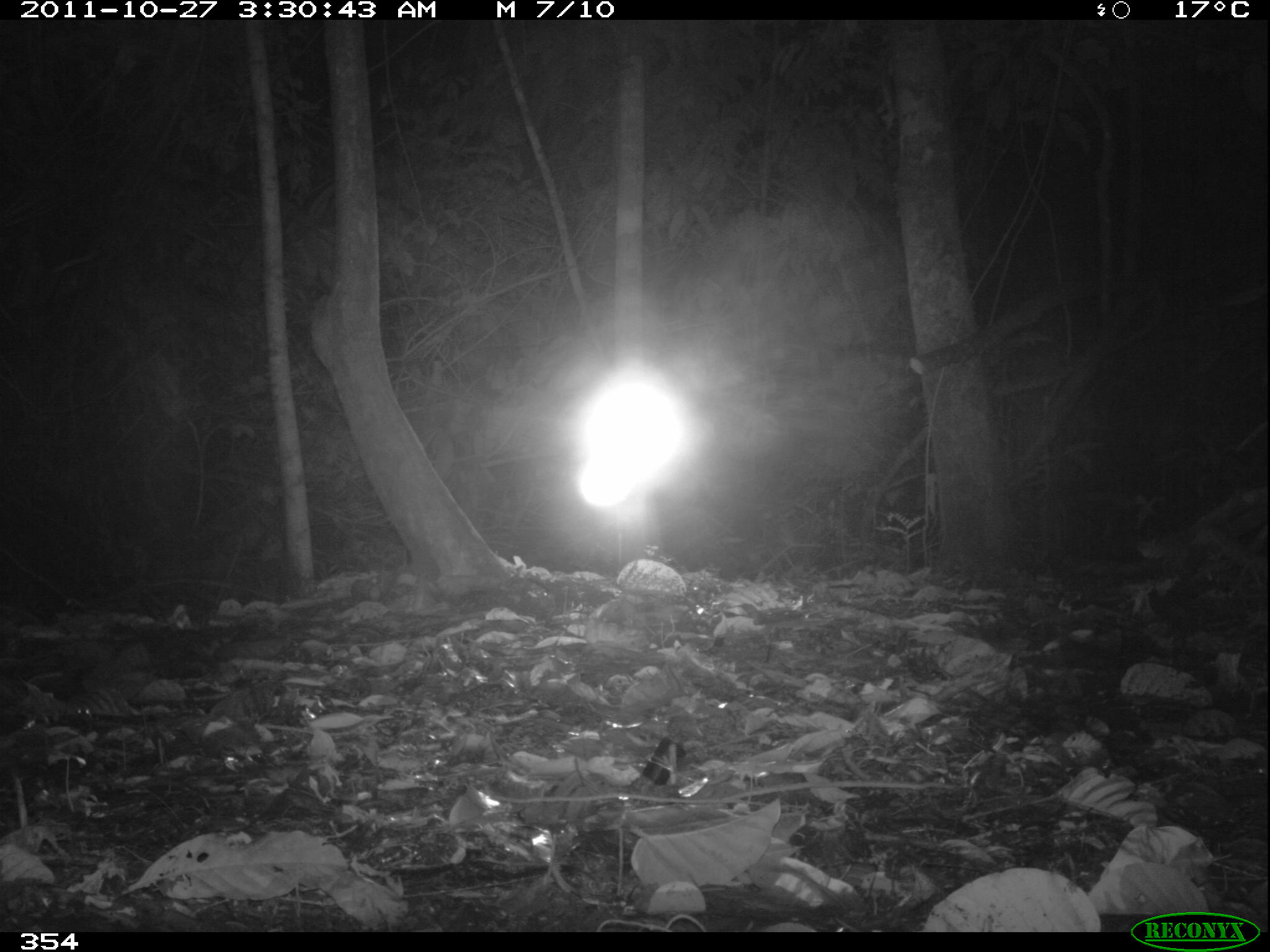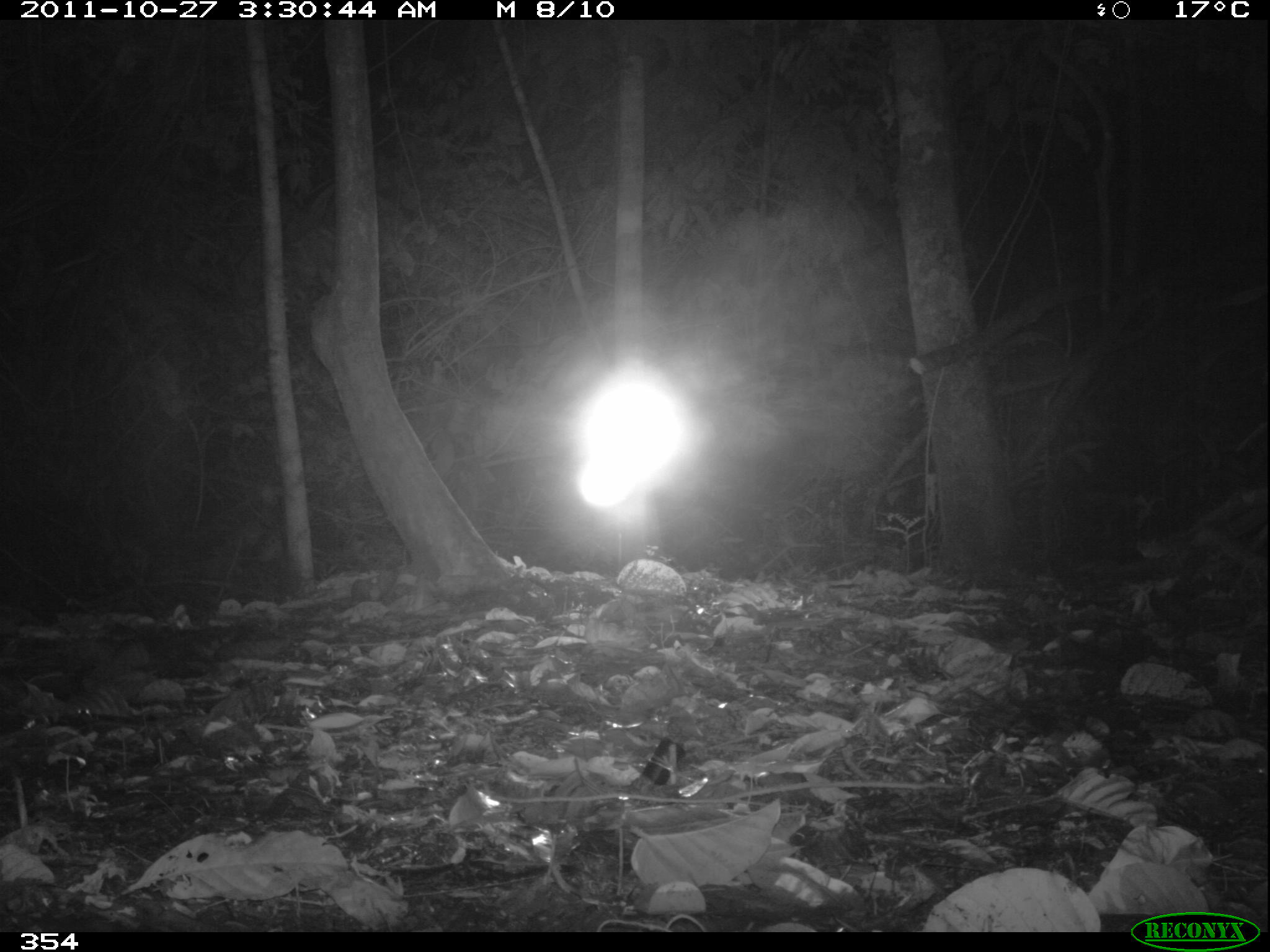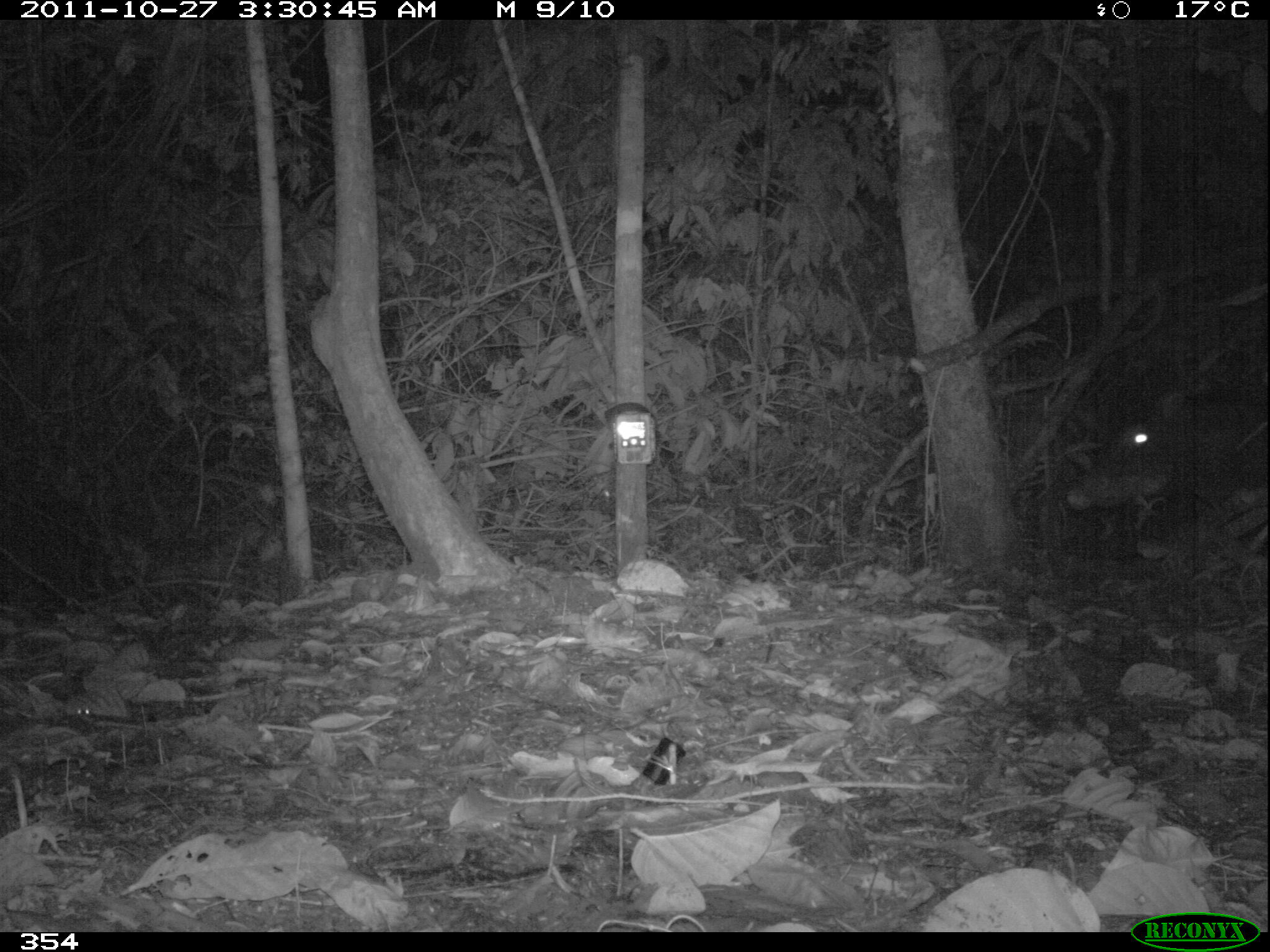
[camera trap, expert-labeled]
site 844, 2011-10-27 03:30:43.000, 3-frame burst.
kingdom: Animalia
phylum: Chordata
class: Mammalia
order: Artiodactyla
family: Tayassuidae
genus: Tayassu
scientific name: Tayassu pecari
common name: white-lipped peccary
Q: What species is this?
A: Tayassu pecari (white-lipped peccary).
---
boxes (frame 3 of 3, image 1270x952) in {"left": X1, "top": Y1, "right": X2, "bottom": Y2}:
tayassu pecari: {"left": 1066, "top": 378, "right": 1270, "bottom": 540}